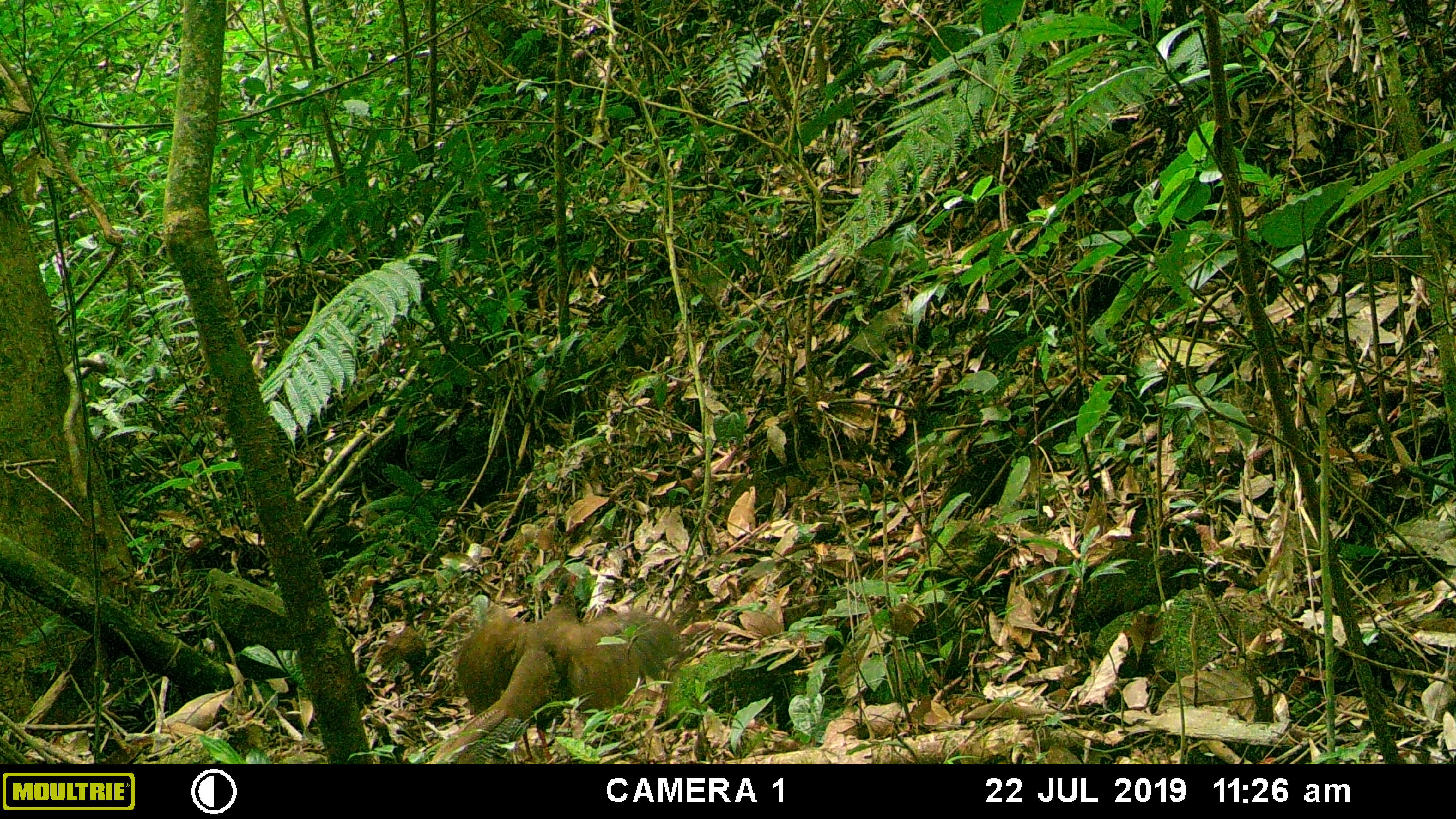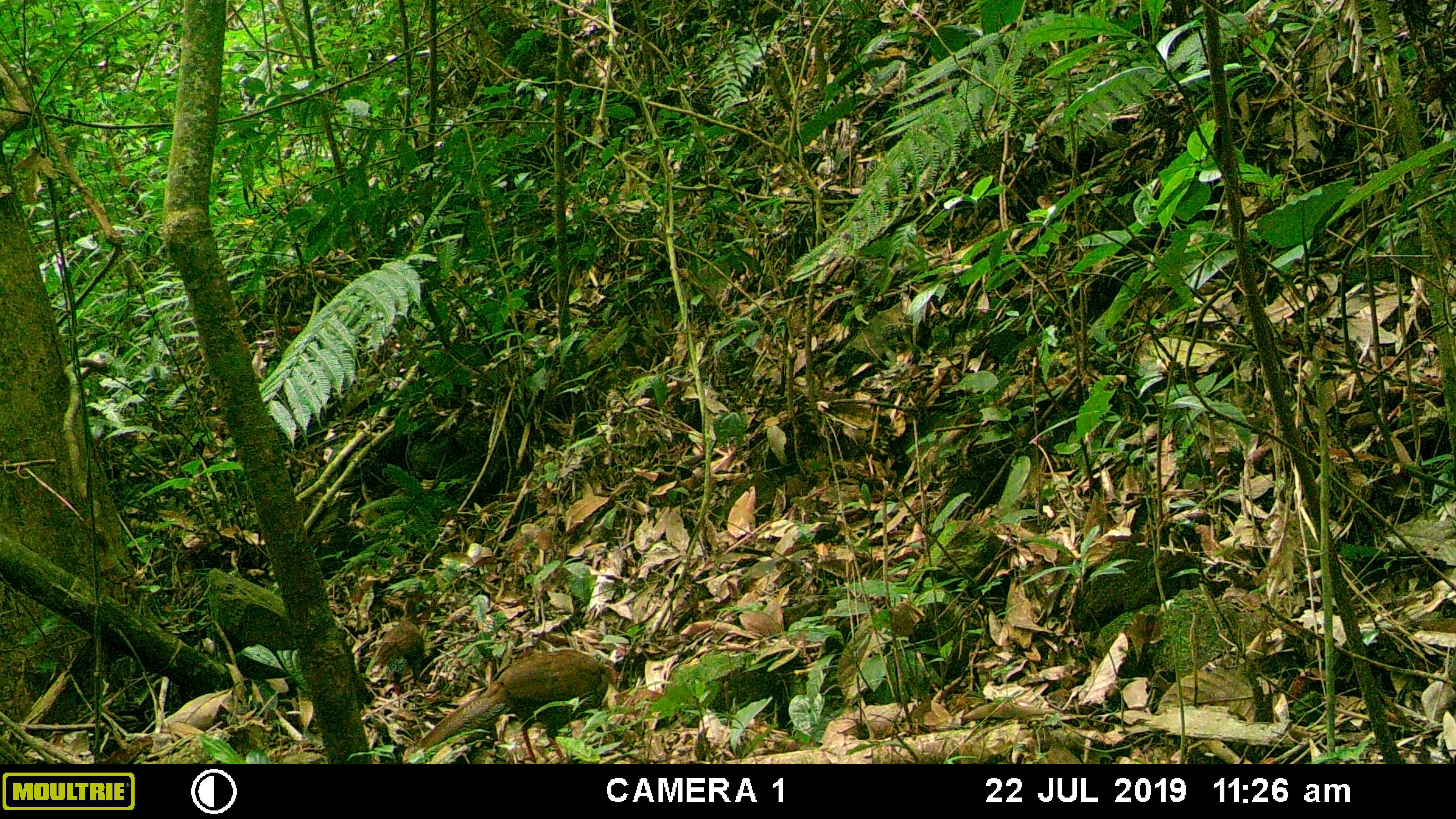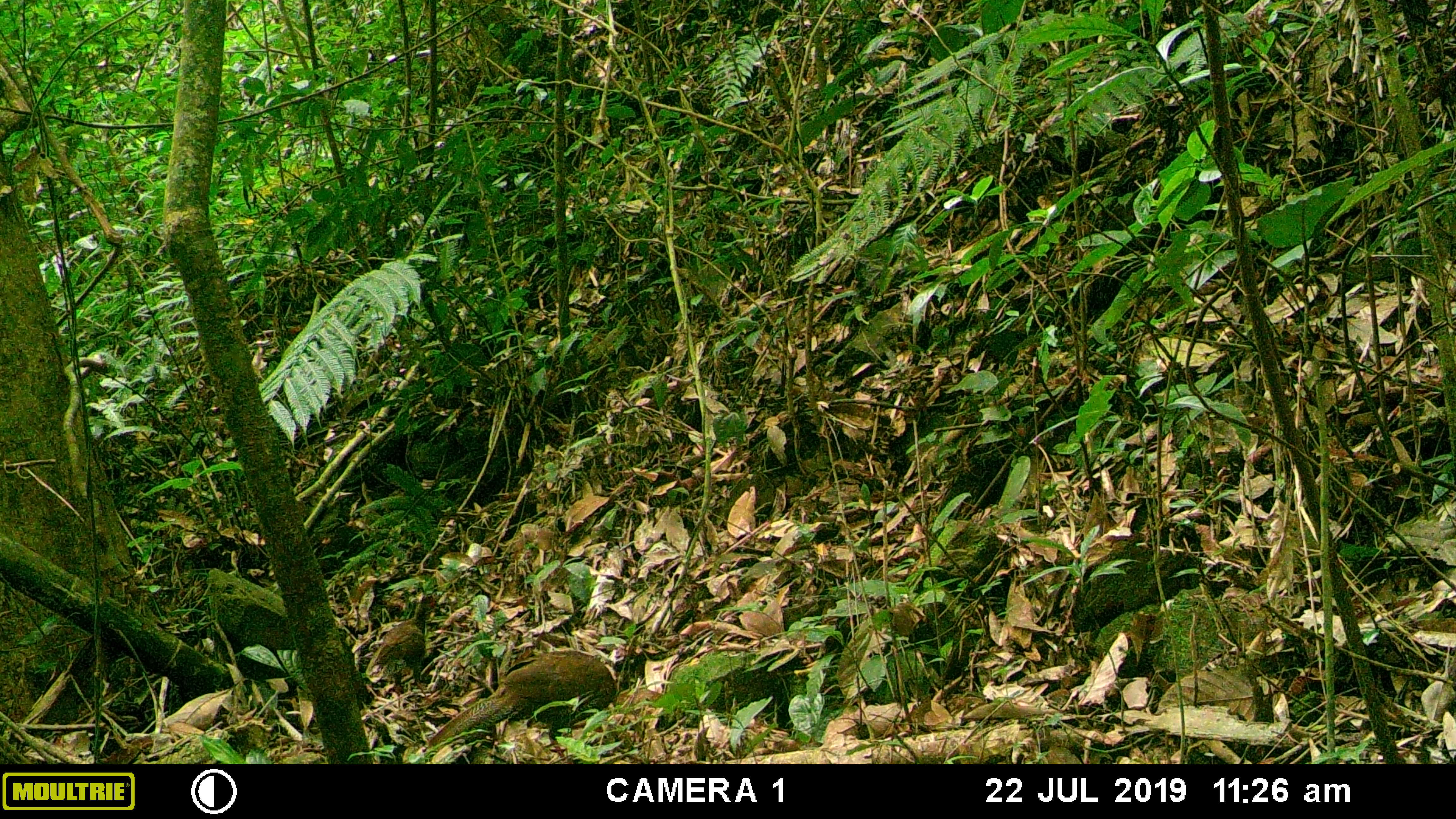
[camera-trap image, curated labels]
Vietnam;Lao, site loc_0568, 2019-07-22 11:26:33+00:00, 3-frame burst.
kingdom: Animalia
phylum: Chordata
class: Aves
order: Galliformes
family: Phasianidae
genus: Lophura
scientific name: Lophura nycthemera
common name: silver pheasant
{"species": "silver pheasant (Lophura nycthemera)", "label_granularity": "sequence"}